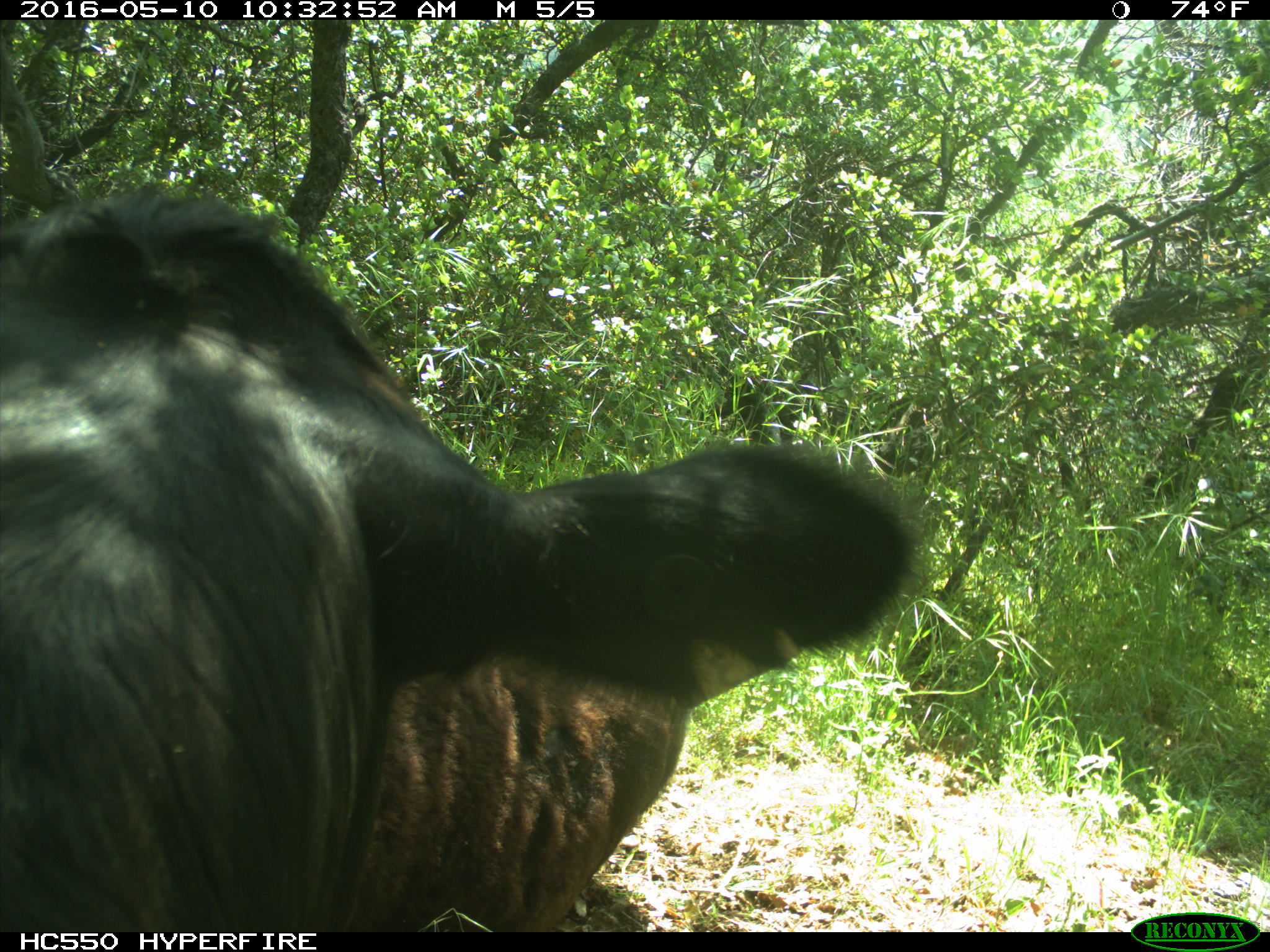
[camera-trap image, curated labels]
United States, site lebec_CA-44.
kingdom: Animalia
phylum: Chordata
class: Mammalia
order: Artiodactyla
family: Bovidae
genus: Bos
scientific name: Bos taurus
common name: domestic cow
Bos taurus (domestic cow).